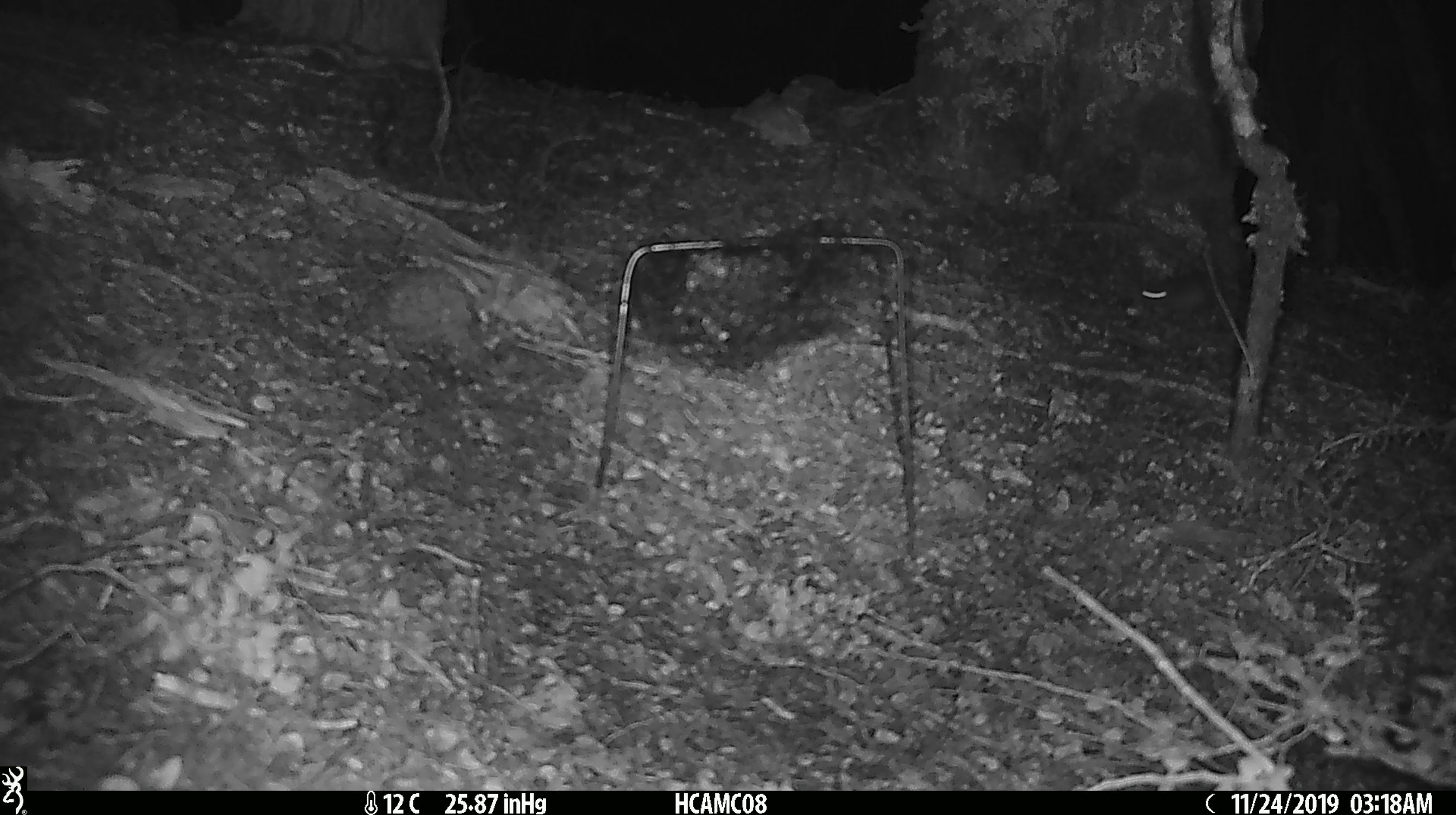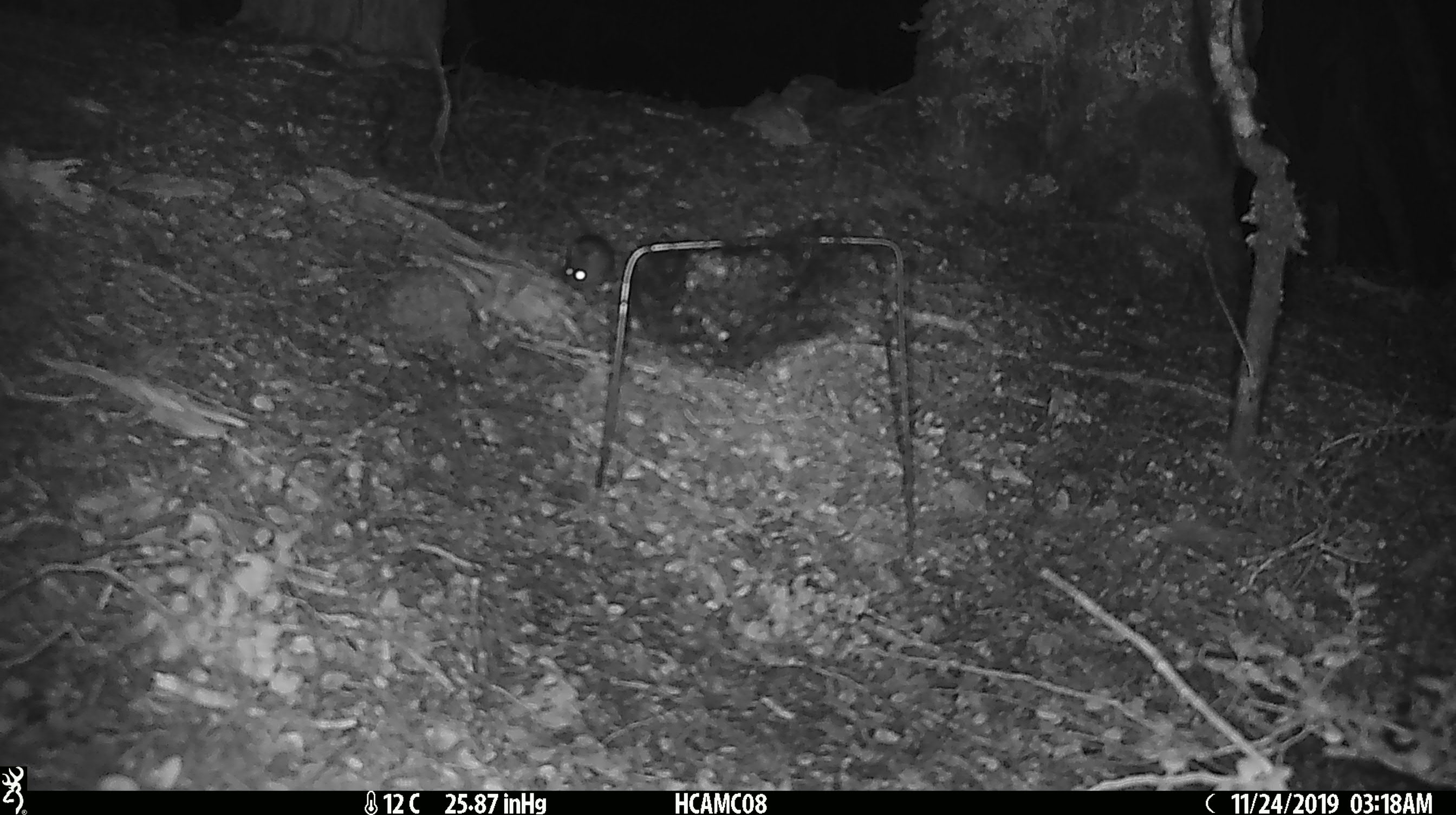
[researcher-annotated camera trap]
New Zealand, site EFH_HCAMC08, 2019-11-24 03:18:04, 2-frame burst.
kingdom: Animalia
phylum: Chordata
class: Mammalia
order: Rodentia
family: Muridae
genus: Mus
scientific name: Mus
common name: mouse